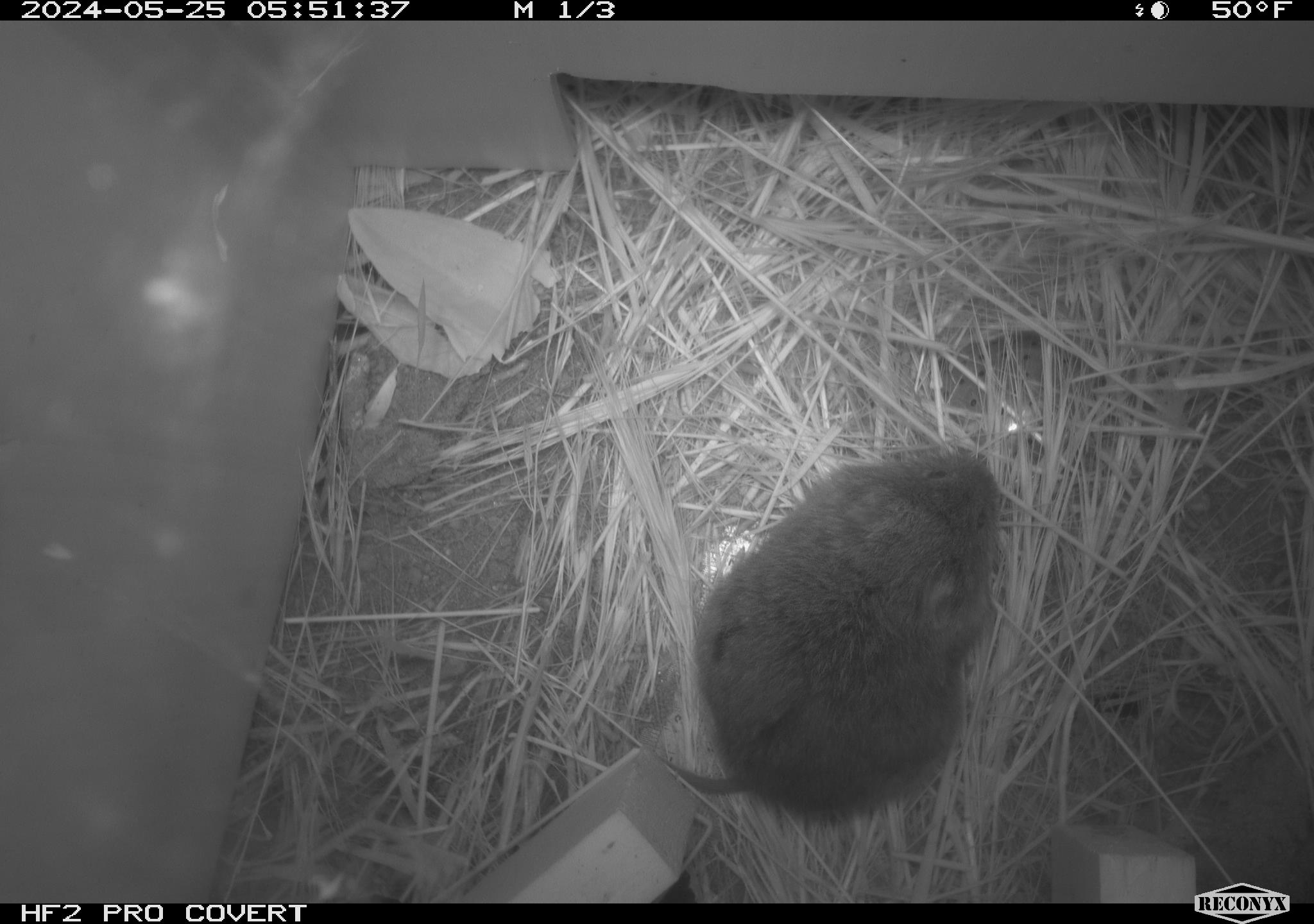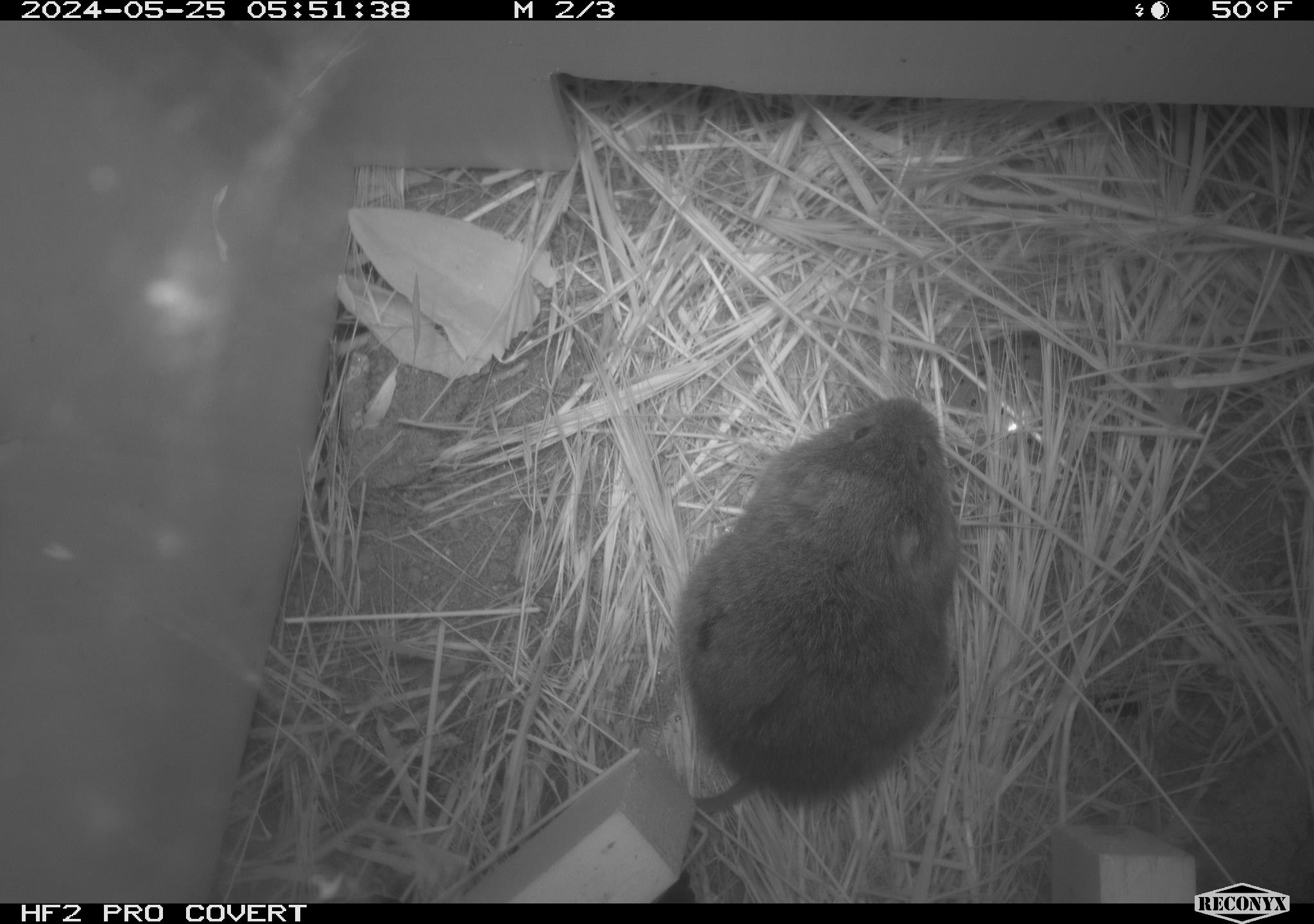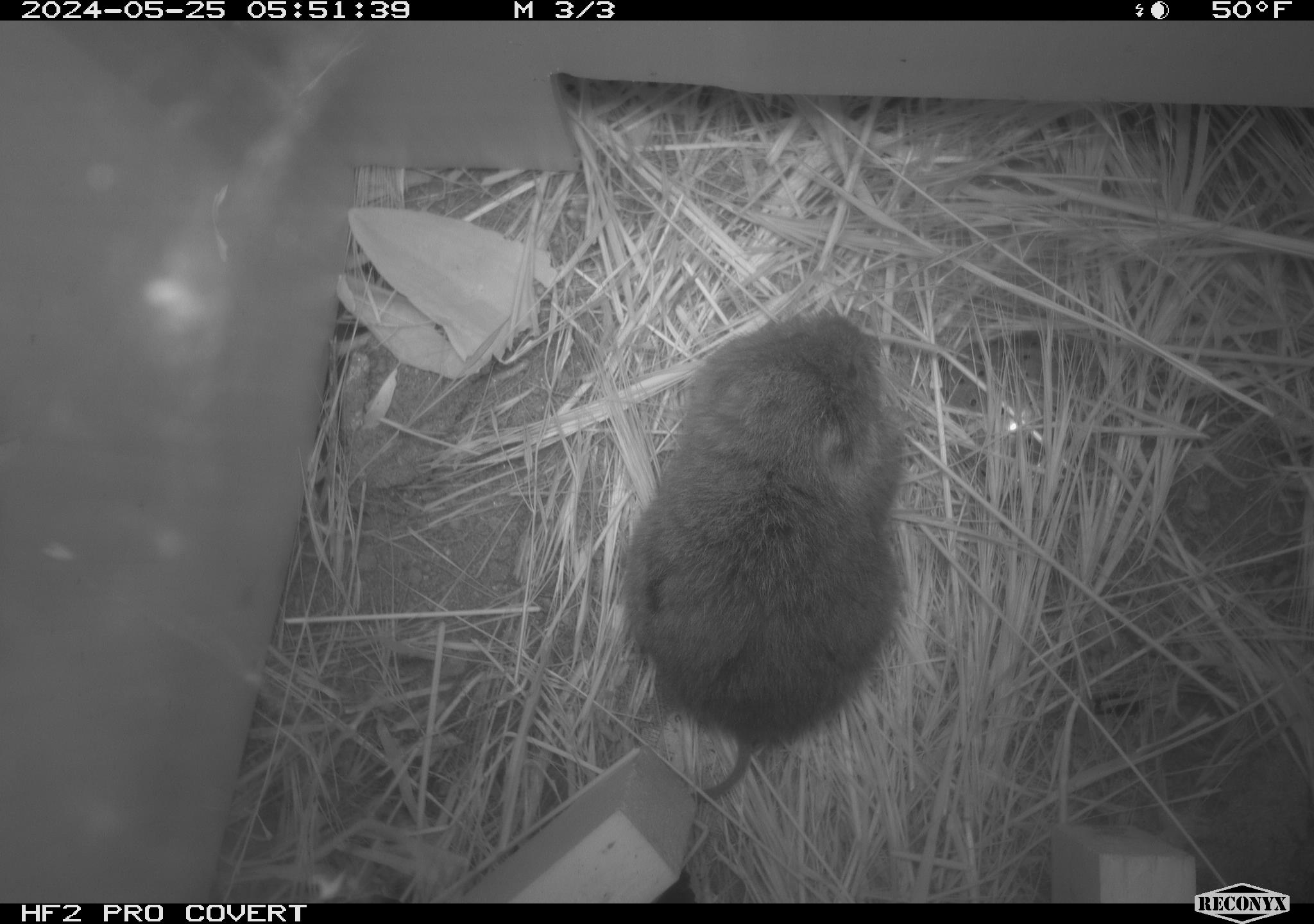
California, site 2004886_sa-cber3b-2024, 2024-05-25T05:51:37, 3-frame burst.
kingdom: Animalia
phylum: Chordata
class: Mammalia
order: Rodentia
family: Cricetidae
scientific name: Arvicolinae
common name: voles, lemmings, and muskrats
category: arvicolinae subfamily